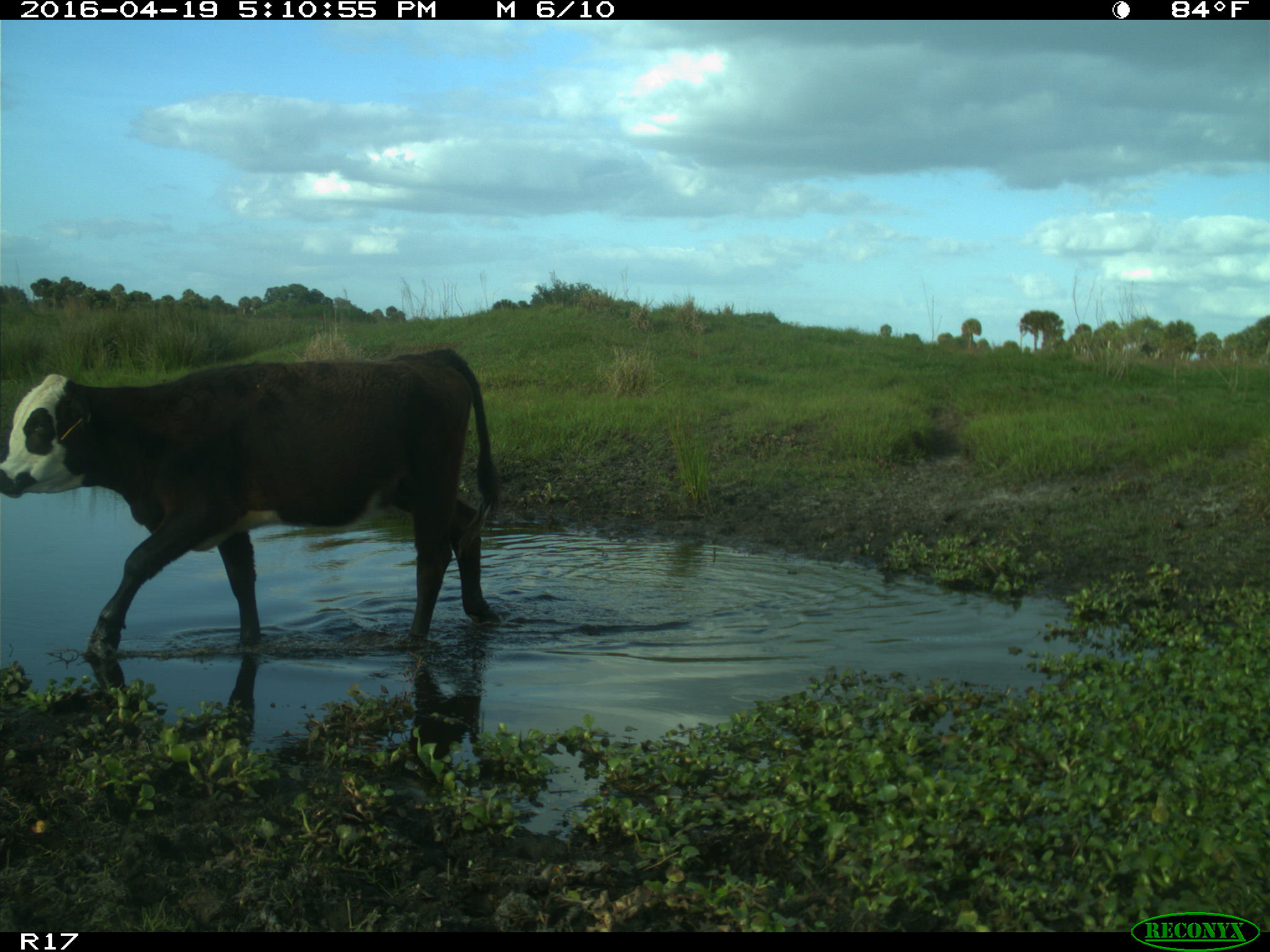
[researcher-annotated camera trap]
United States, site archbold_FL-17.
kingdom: Animalia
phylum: Chordata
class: Mammalia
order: Artiodactyla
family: Bovidae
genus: Bos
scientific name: Bos taurus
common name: domestic cow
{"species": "Bos taurus (domestic cow)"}